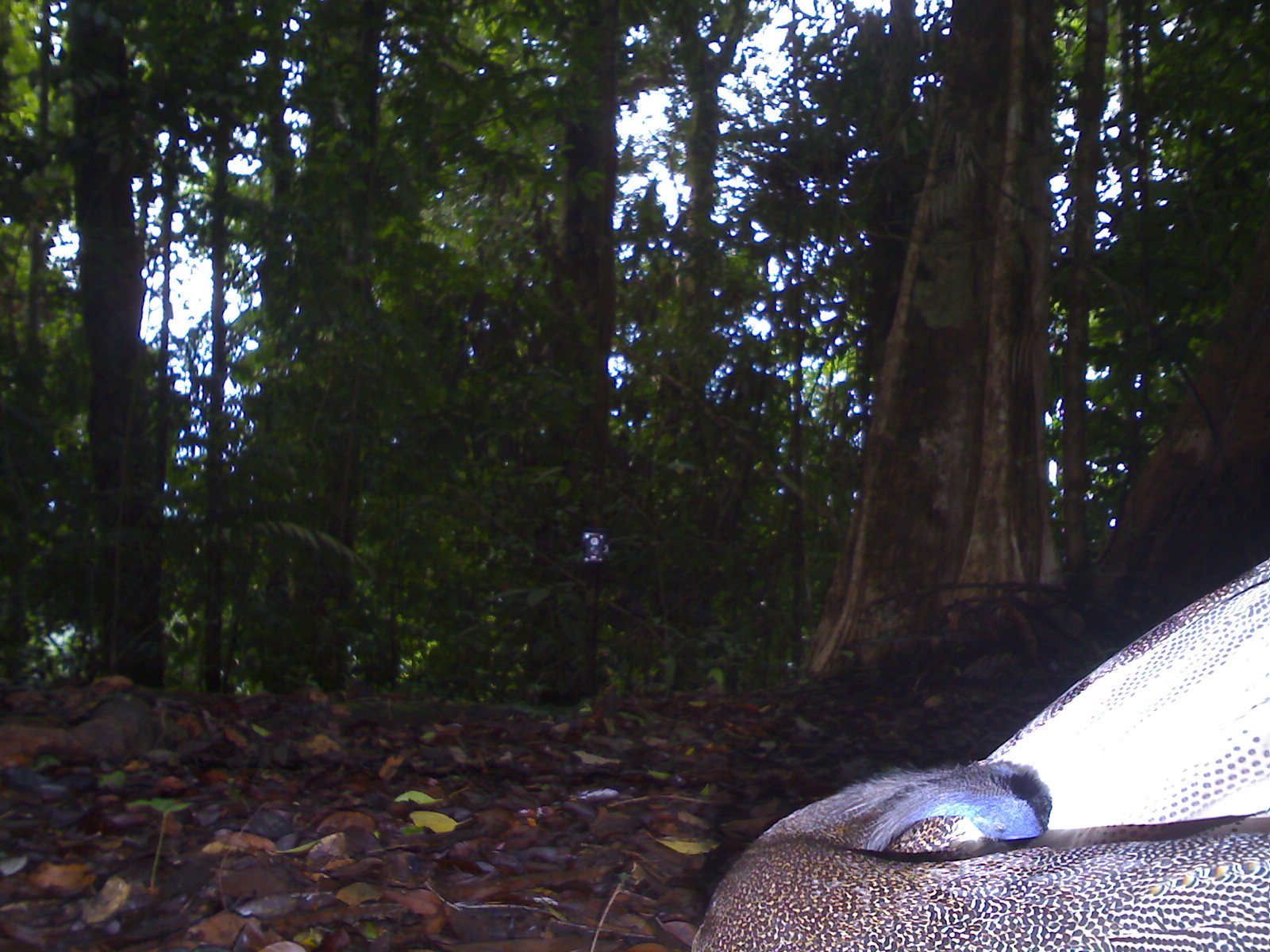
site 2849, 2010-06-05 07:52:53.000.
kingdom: Animalia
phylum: Chordata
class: Aves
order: Galliformes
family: Phasianidae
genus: Argusianus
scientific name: Argusianus argus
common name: great argus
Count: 1.